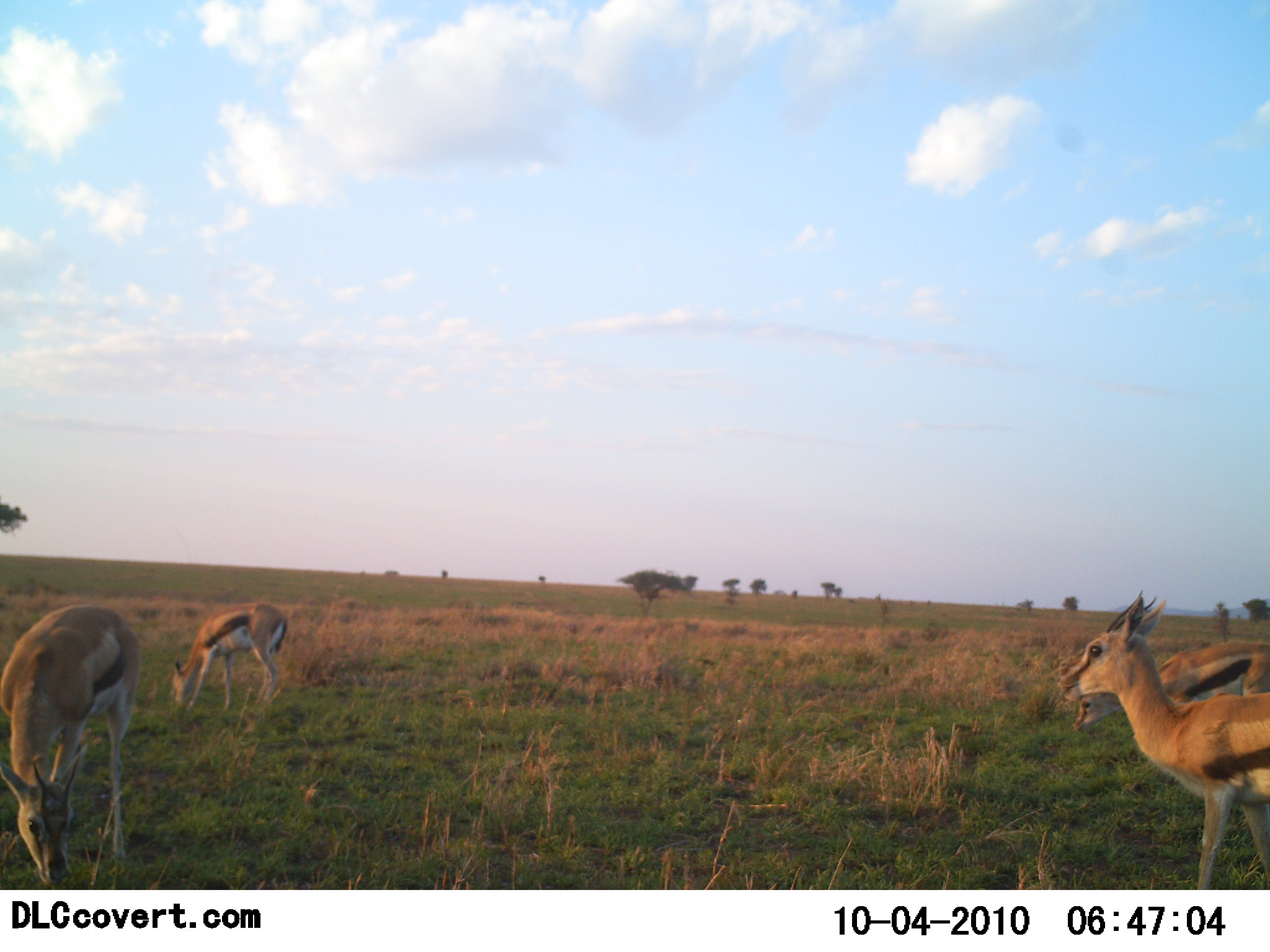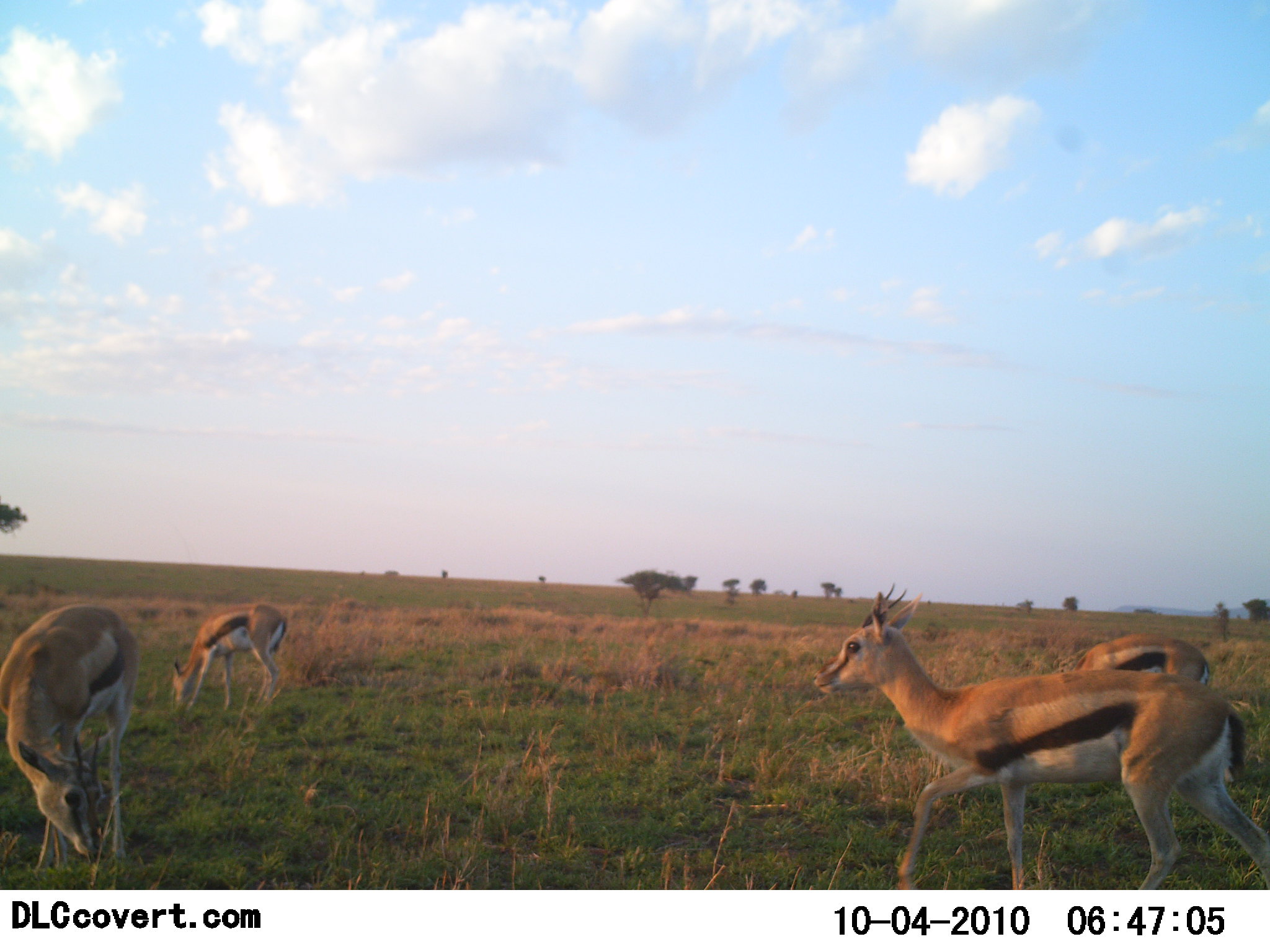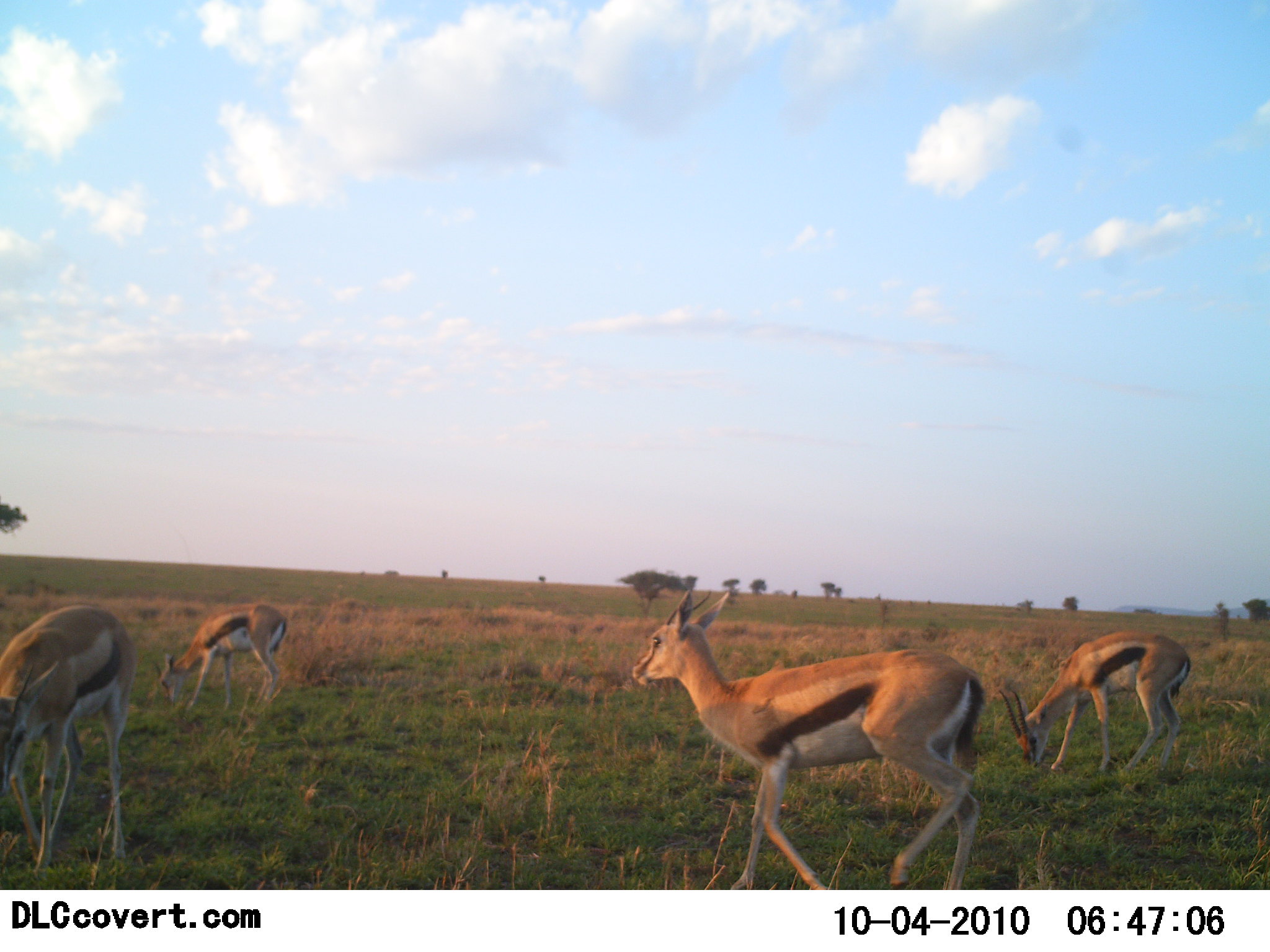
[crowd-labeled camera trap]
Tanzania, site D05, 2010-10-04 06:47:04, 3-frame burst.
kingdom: Animalia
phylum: Chordata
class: Mammalia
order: Artiodactyla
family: Bovidae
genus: Eudorcas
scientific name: Eudorcas thomsonii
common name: thomson's gazelle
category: gazellethomsons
Gazellethomsons (thomson's gazelle) (Eudorcas thomsonii), count 4. Behavior (volunteer vote fractions): standing 53%, resting 0%, moving 73%, interacting 0%. Young present (vote fraction): 0%. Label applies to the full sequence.